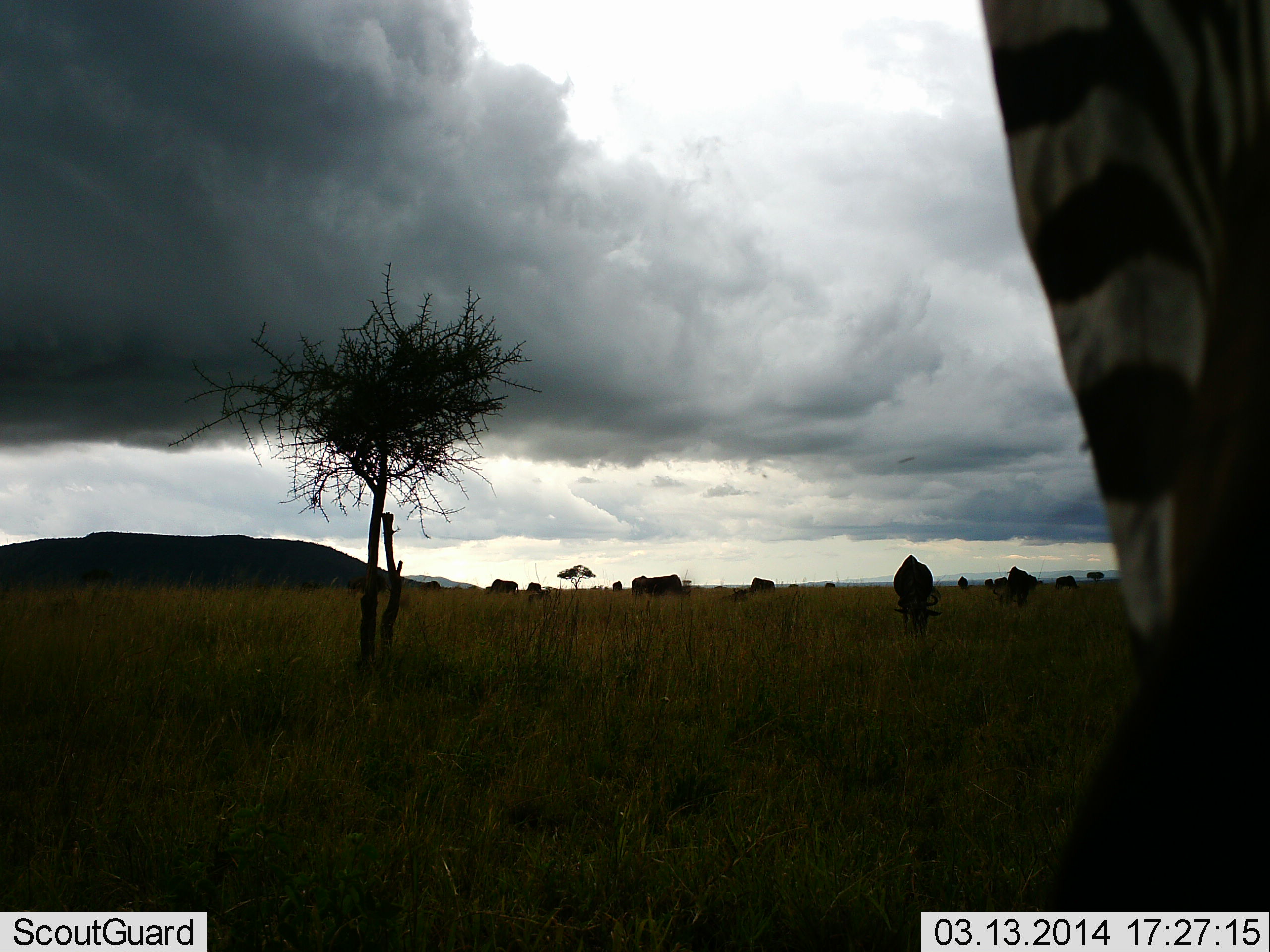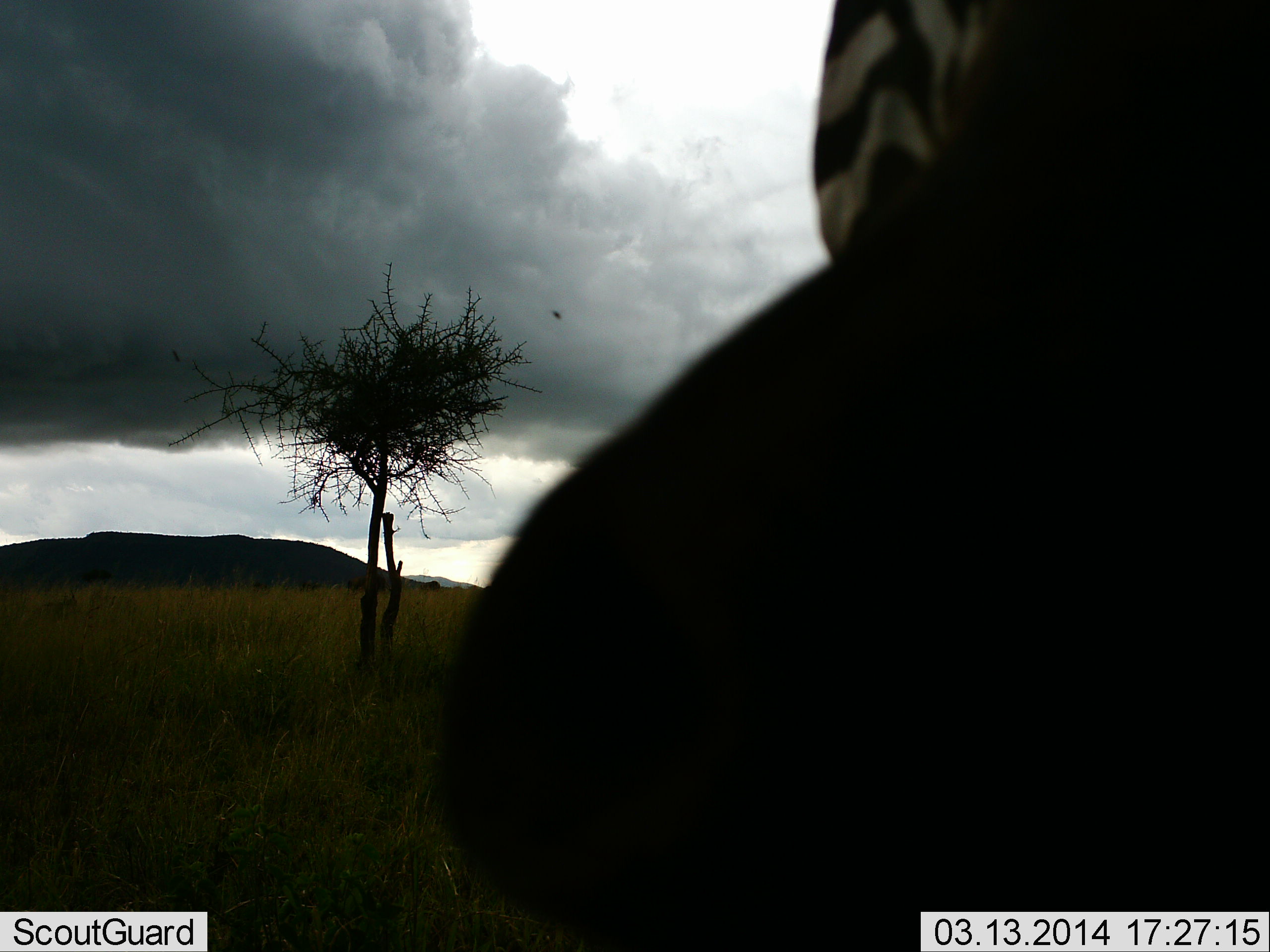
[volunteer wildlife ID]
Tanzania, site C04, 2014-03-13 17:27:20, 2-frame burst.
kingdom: Animalia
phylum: Chordata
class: Mammalia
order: Artiodactyla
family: Bovidae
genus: Connochaetes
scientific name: Connochaetes taurinus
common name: blue wildebeest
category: wildebeest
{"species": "wildebeest (blue wildebeest) (Connochaetes taurinus)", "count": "11-50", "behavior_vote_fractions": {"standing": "40%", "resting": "0%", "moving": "0%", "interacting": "0%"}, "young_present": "0%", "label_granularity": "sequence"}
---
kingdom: Animalia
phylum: Chordata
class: Mammalia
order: Perissodactyla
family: Equidae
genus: Equus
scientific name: Equus quagga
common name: plains zebra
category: zebra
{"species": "zebra (plains zebra) (Equus quagga)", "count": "1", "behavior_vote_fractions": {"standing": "64%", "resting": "0%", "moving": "21%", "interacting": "21%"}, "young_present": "0%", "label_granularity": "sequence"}